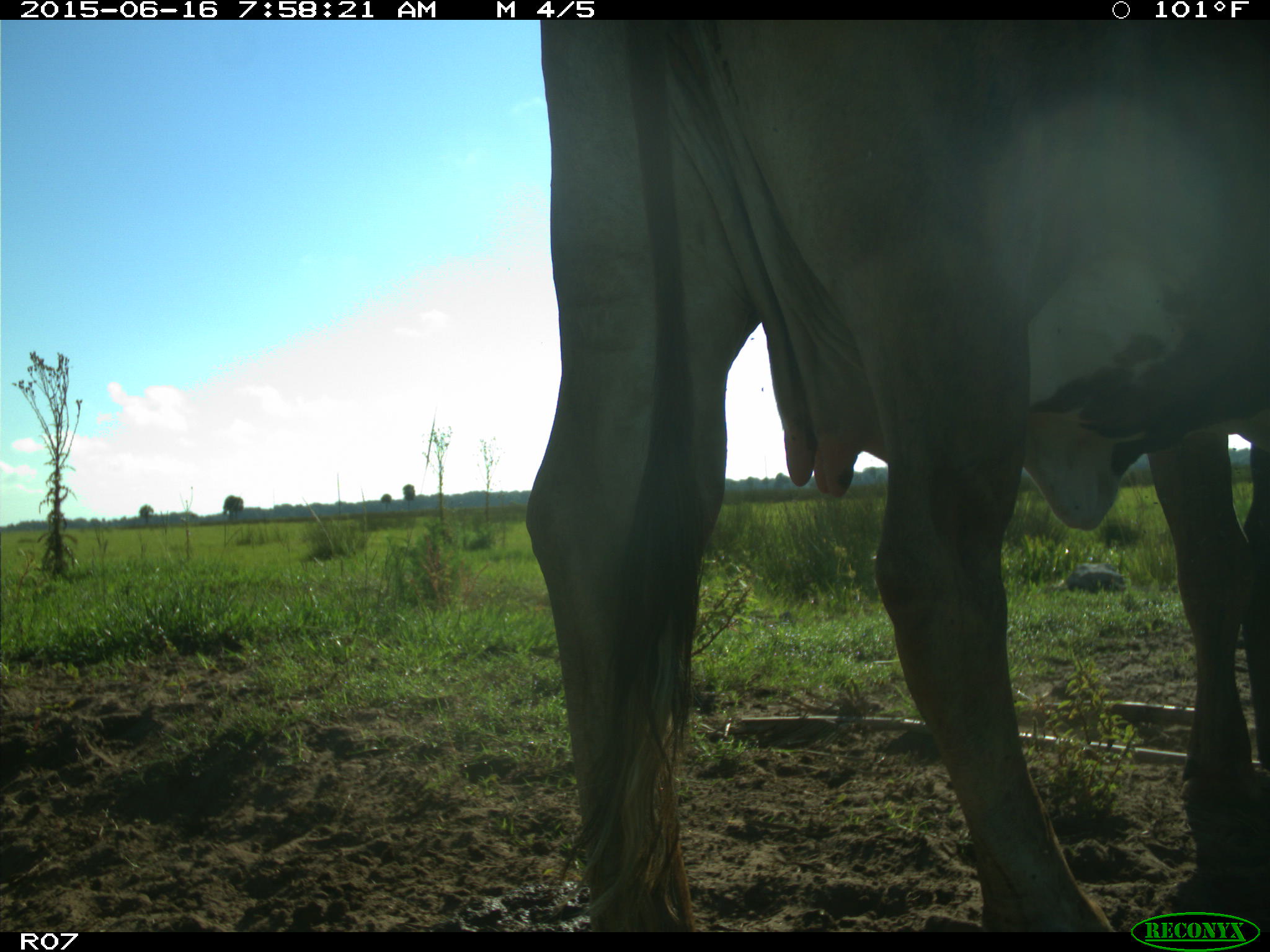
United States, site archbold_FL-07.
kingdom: Animalia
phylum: Chordata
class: Mammalia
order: Artiodactyla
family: Bovidae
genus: Bos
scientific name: Bos taurus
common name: domestic cow